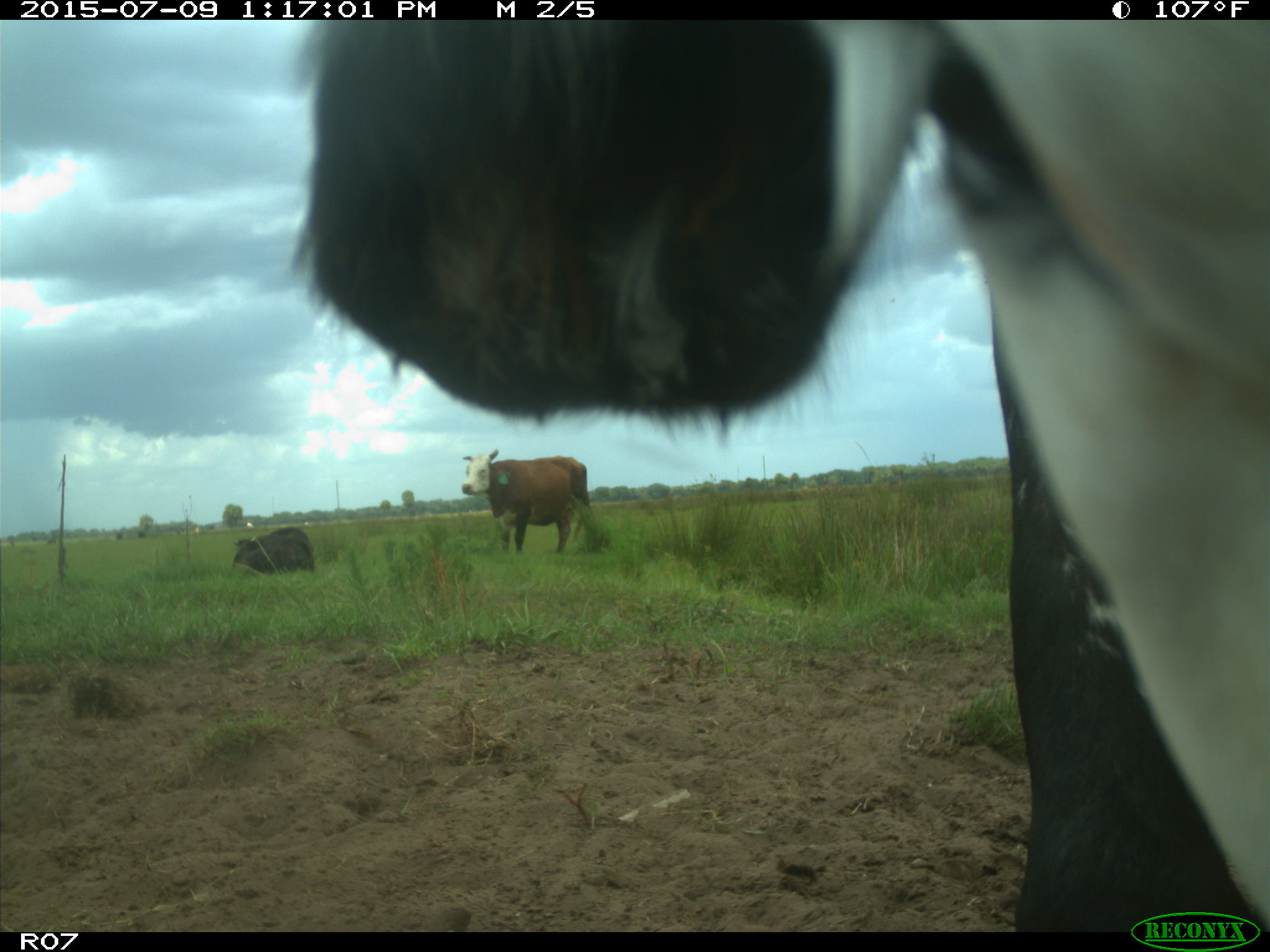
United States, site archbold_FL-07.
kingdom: Animalia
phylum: Chordata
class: Mammalia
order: Artiodactyla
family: Bovidae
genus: Bos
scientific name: Bos taurus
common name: domestic cow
Bos taurus (domestic cow).